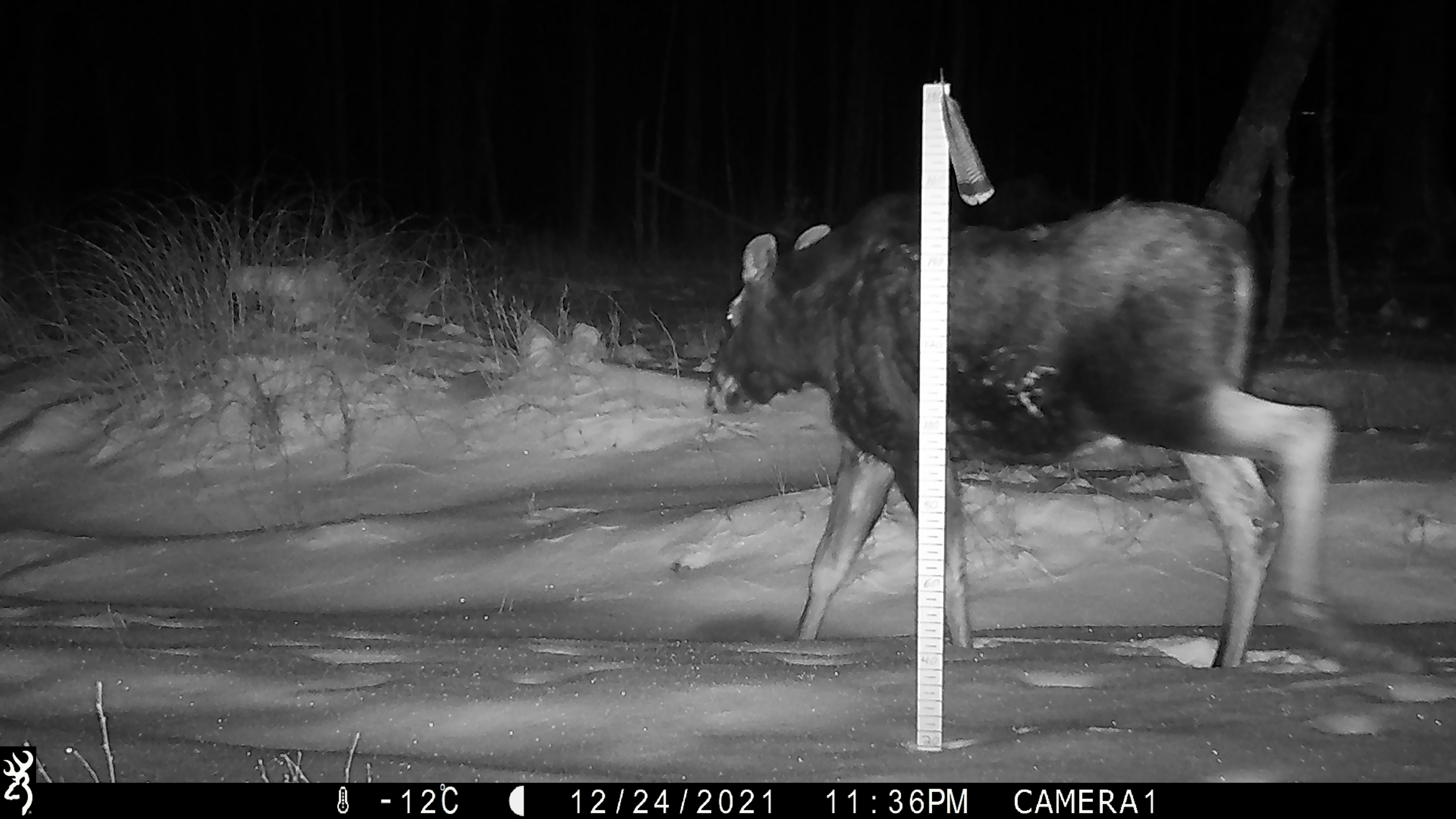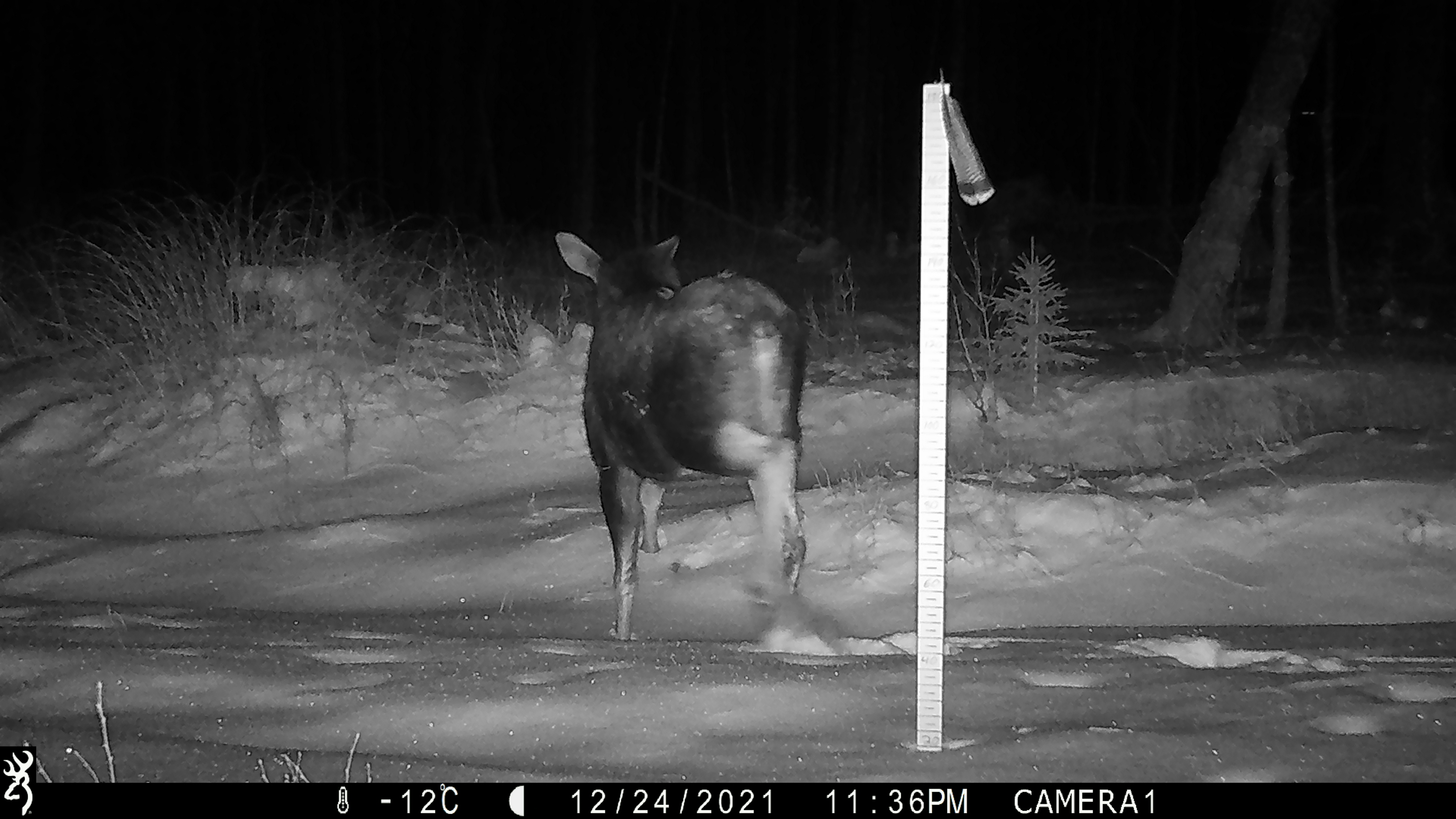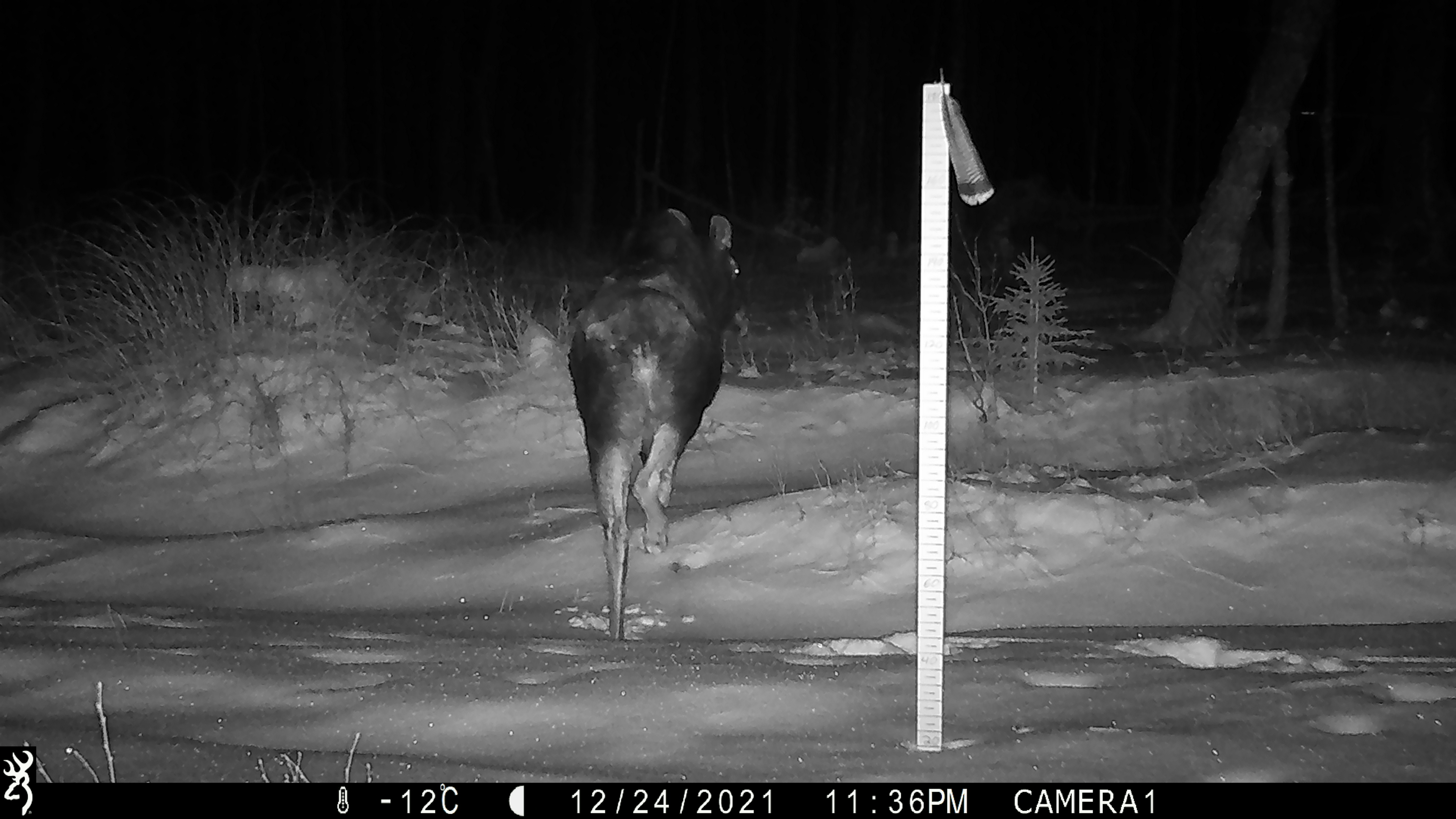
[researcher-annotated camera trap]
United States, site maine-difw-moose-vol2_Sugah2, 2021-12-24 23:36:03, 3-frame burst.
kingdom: Animalia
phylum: Chordata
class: Mammalia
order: Artiodactyla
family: Cervidae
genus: Alces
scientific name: Alces alces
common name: moose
Moose (Alces alces).